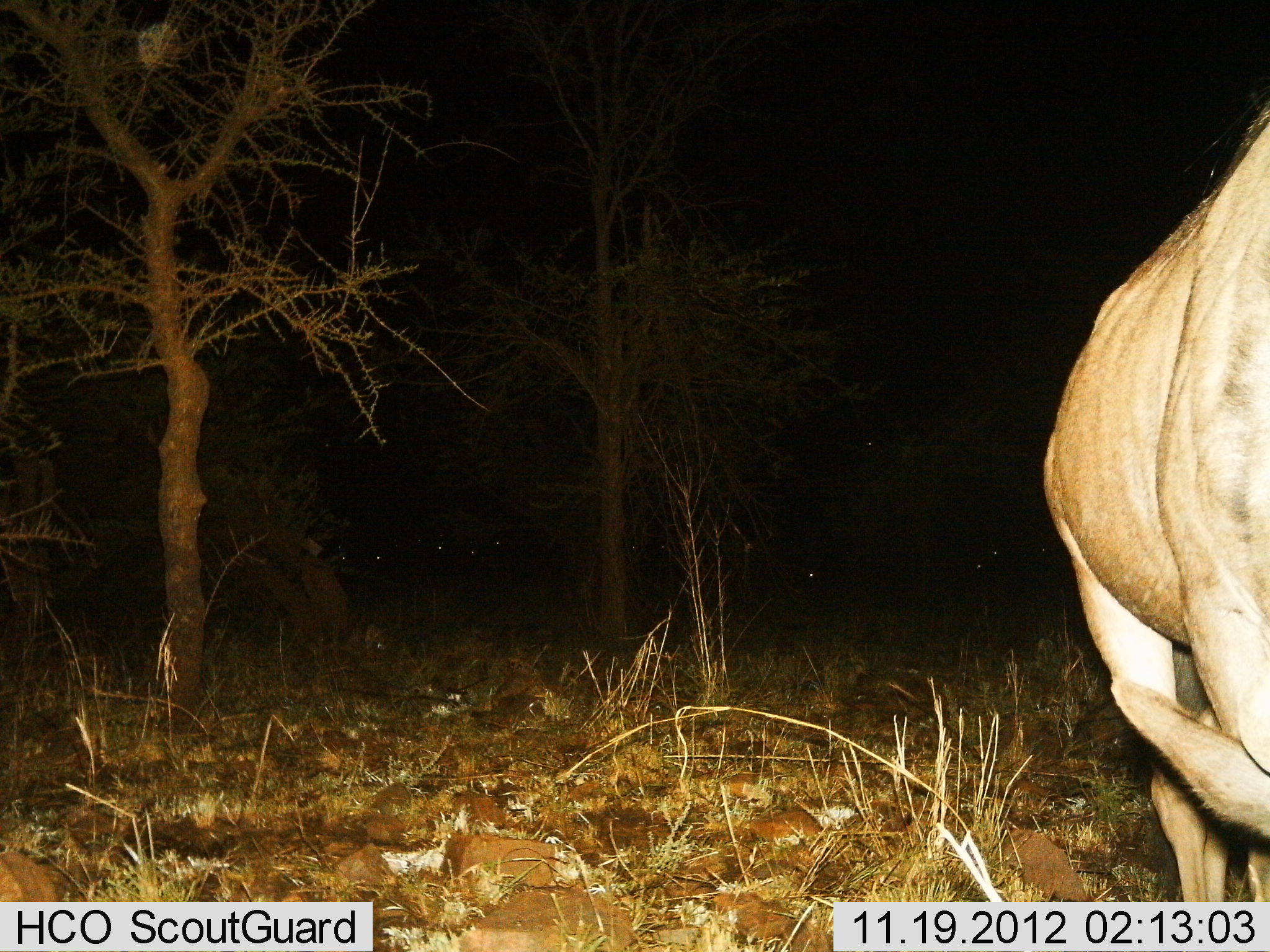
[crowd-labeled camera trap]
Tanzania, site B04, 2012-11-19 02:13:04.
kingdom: Animalia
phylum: Chordata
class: Mammalia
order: Artiodactyla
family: Bovidae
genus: Connochaetes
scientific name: Connochaetes taurinus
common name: blue wildebeest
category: wildebeest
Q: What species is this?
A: Wildebeest (blue wildebeest) (Connochaetes taurinus).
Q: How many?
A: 1.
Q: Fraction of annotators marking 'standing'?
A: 80%.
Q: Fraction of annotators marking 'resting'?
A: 0%.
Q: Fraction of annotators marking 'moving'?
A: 0%.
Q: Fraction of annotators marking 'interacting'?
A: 0%.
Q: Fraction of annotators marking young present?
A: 0%.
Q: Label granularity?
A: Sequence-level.